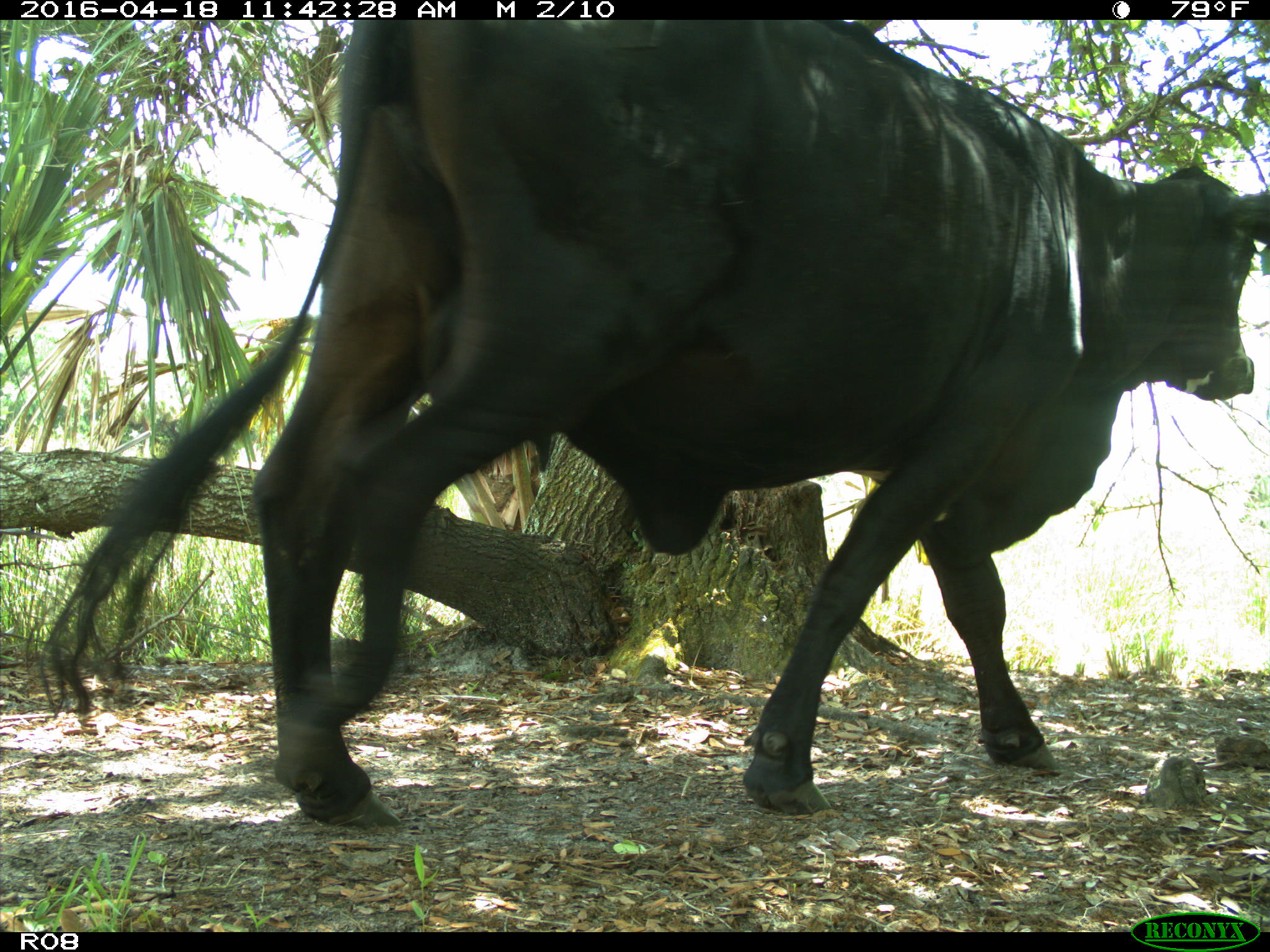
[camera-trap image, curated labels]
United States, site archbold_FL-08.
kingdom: Animalia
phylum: Chordata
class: Mammalia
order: Artiodactyla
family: Bovidae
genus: Bos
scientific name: Bos taurus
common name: domestic cow